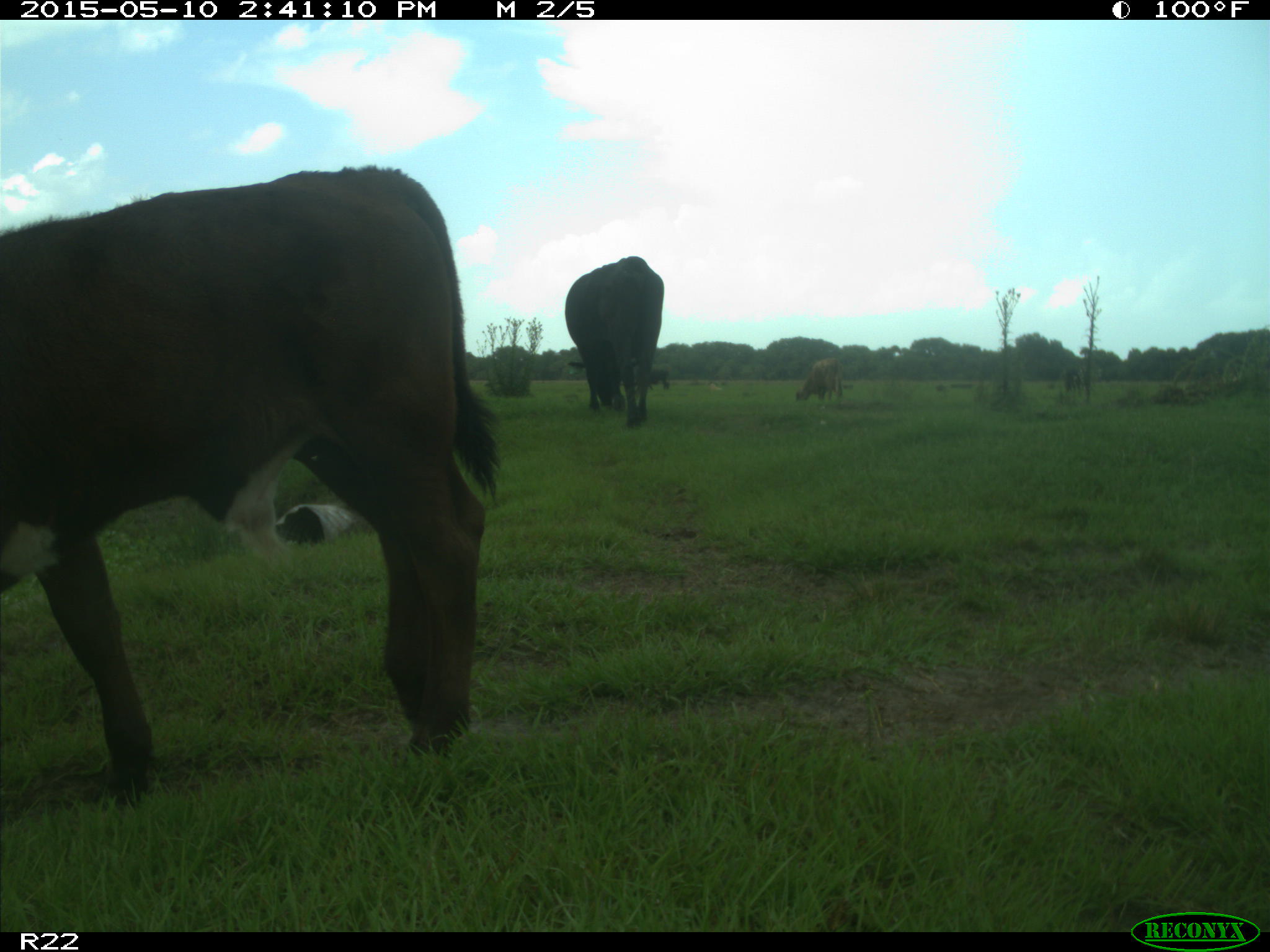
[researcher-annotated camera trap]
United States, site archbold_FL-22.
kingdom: Animalia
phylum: Chordata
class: Mammalia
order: Artiodactyla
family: Bovidae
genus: Bos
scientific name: Bos taurus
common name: domestic cow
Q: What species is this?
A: Bos taurus (domestic cow).